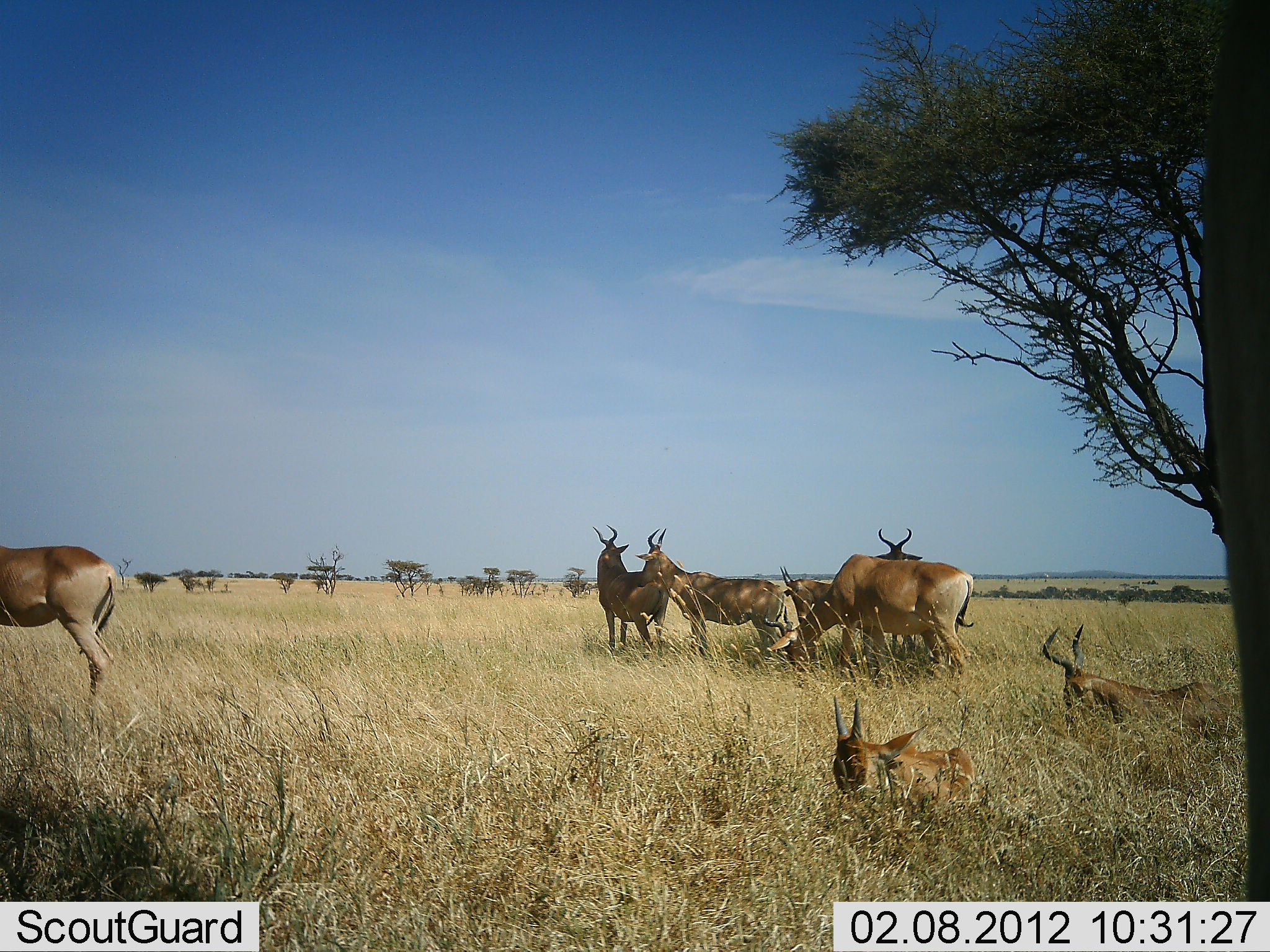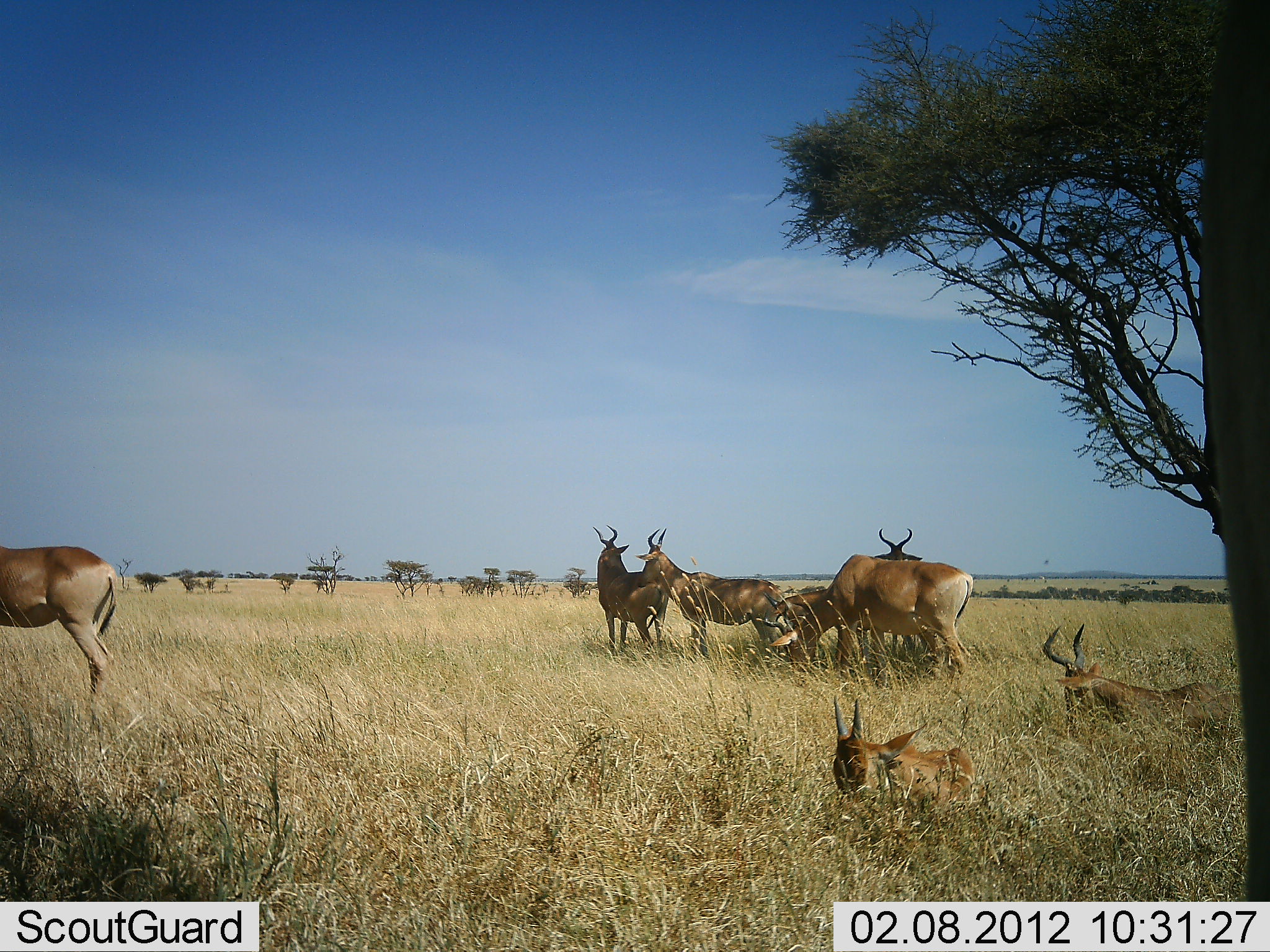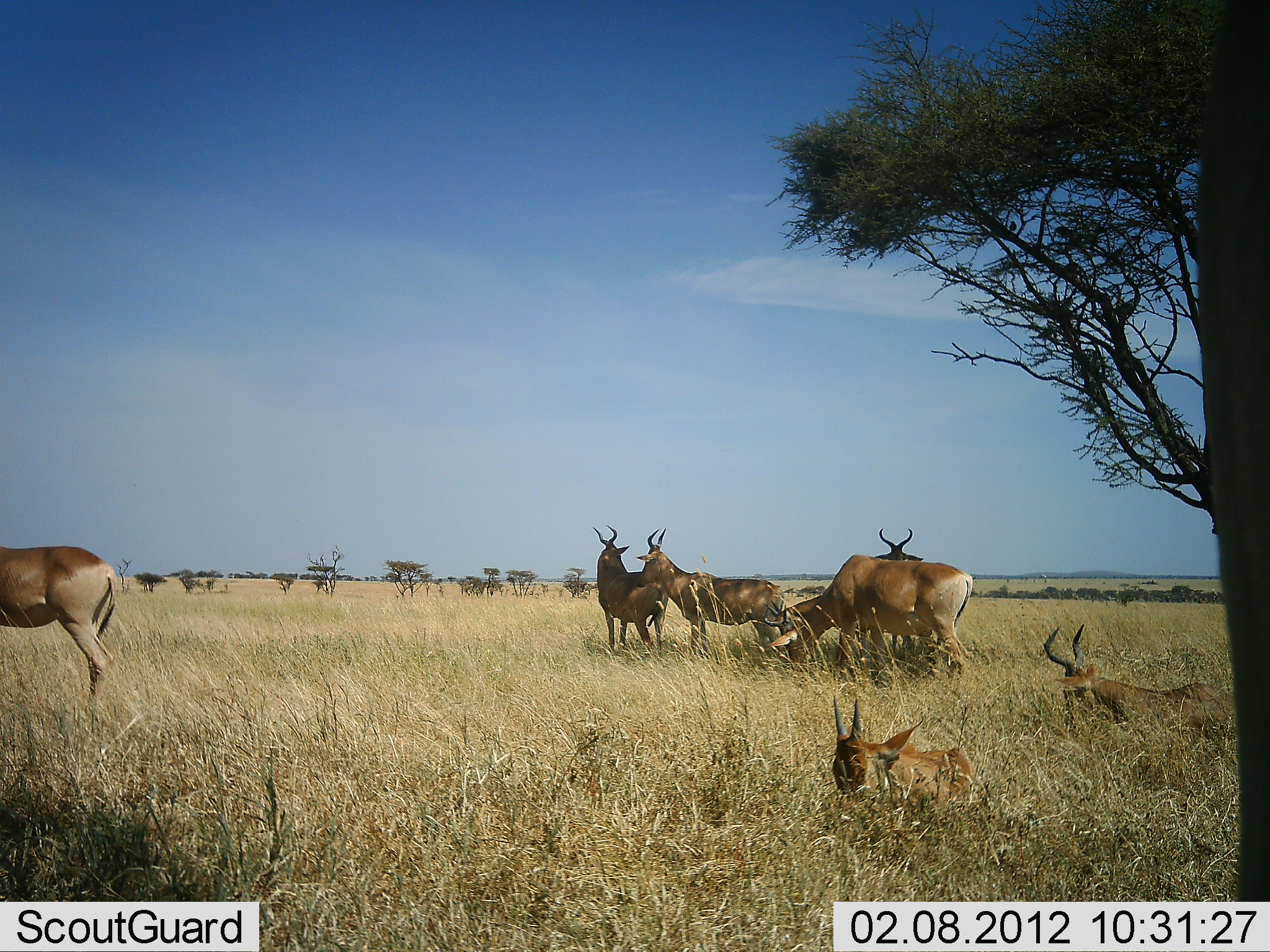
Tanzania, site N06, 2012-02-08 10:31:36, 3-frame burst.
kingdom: Animalia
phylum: Chordata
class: Mammalia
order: Artiodactyla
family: Bovidae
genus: Alcelaphus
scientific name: Alcelaphus buselaphus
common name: hartebeest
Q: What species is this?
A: Hartebeest (Alcelaphus buselaphus).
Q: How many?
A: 8.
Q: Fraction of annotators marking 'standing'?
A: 91%.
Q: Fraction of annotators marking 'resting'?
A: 100%.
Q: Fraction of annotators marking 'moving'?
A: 0%.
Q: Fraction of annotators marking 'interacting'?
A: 18%.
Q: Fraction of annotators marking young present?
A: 18%.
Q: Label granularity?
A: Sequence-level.